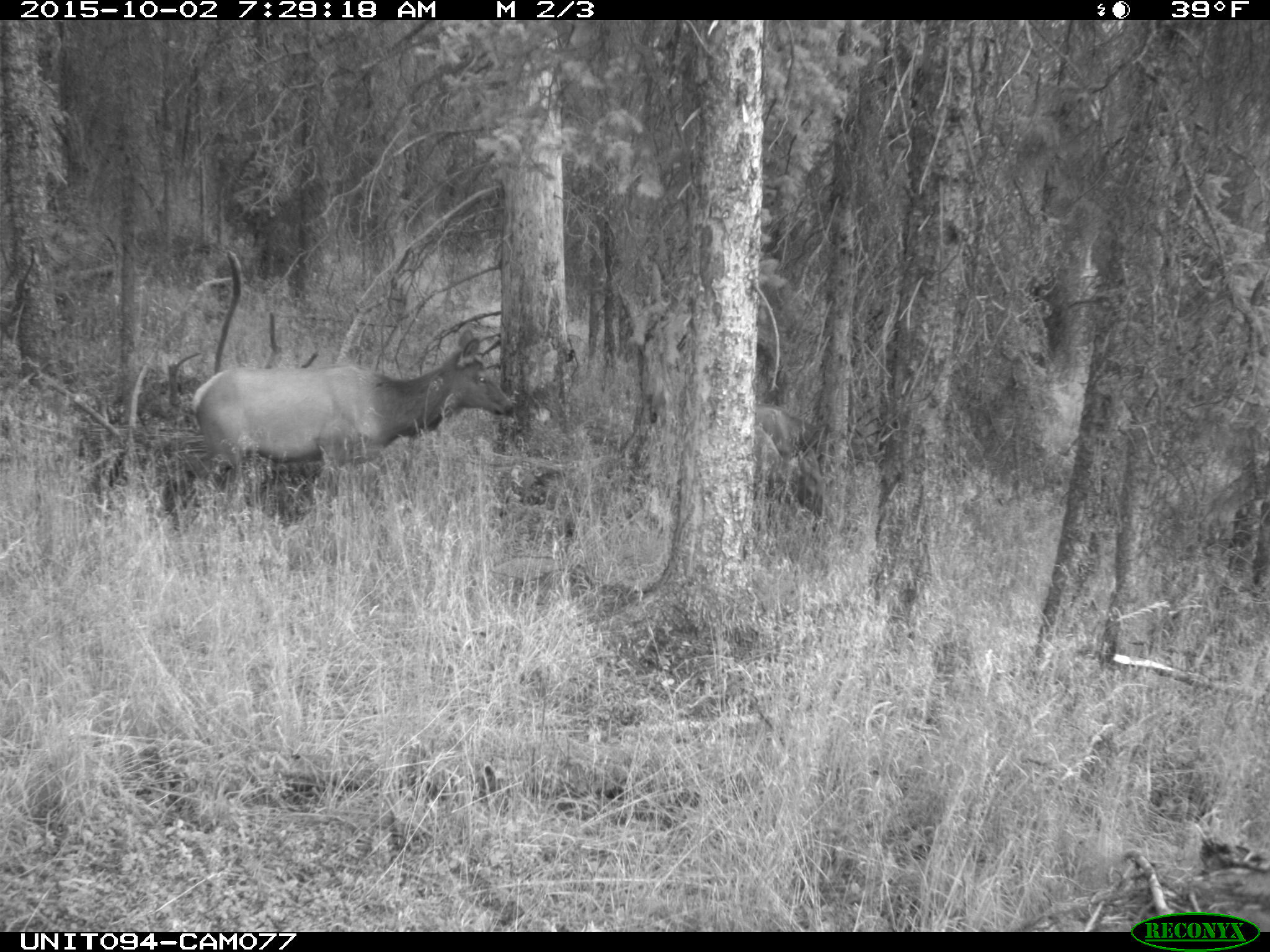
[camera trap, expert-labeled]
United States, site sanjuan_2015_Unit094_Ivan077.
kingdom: Animalia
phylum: Chordata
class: Mammalia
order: Artiodactyla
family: Cervidae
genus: Cervus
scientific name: Cervus elaphus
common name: red deer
Cervus elaphus (red deer).